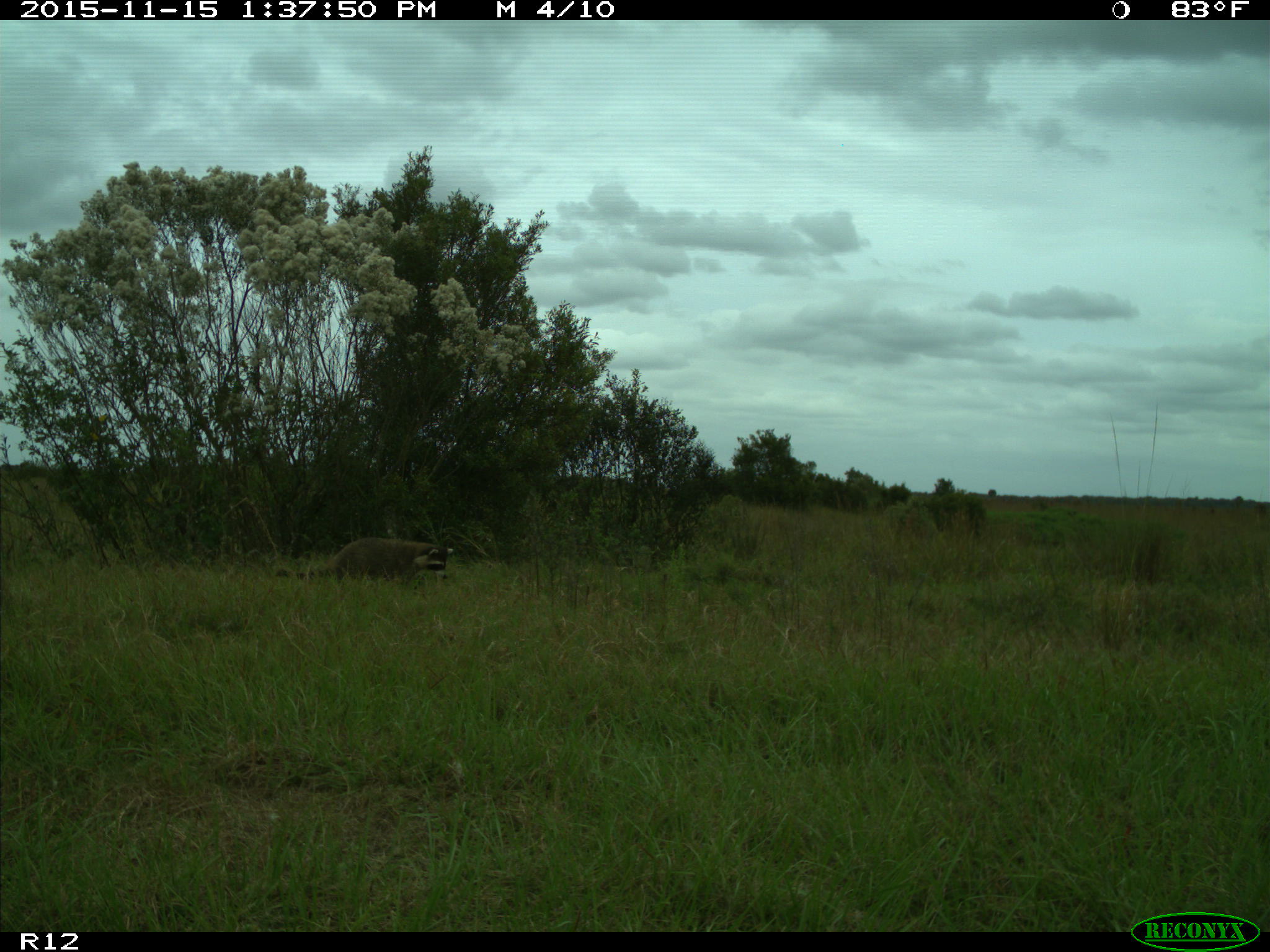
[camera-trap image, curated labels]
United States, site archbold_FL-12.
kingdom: Animalia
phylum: Chordata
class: Mammalia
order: Carnivora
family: Procyonidae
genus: Procyon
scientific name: Procyon lotor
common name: common raccoon